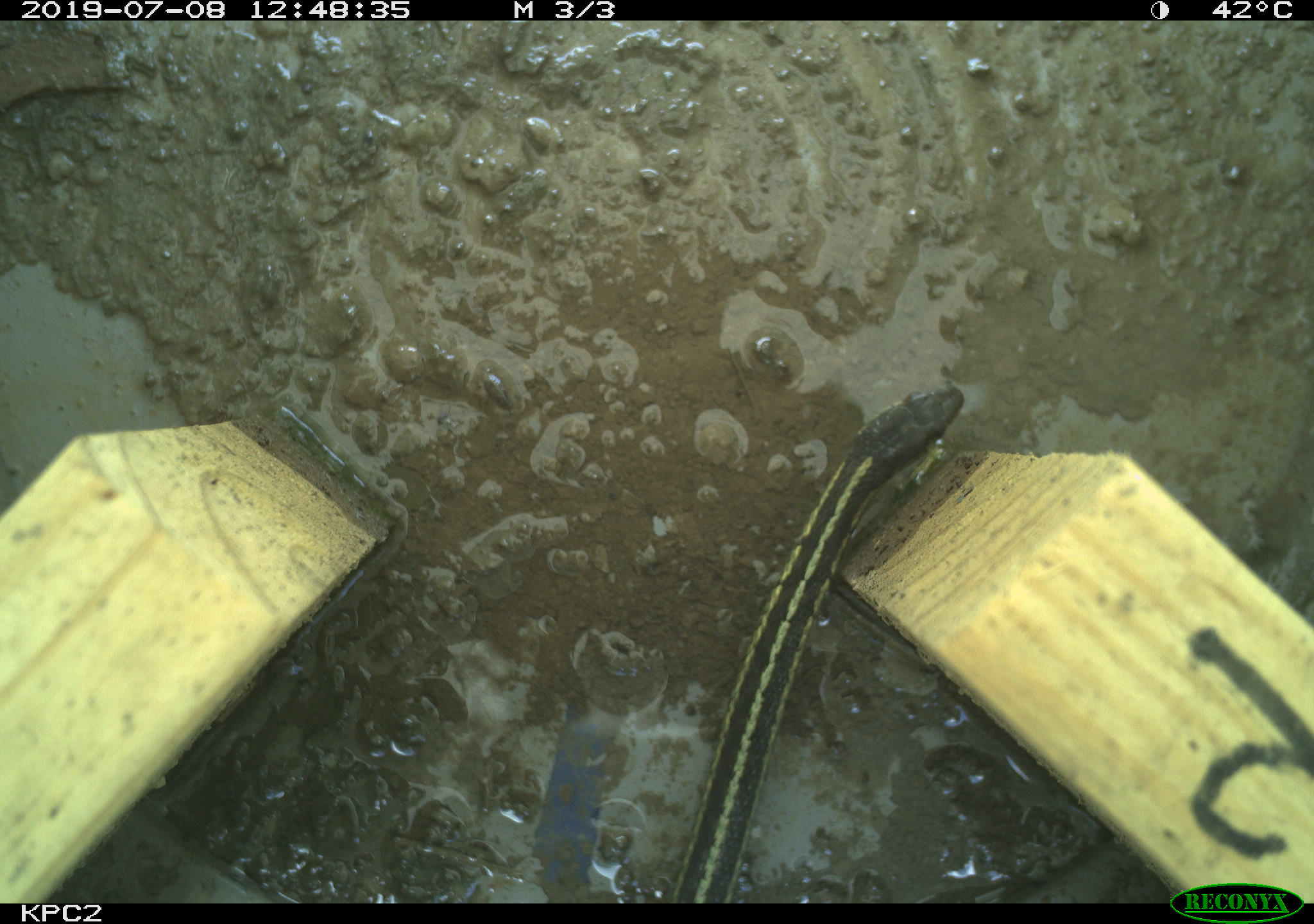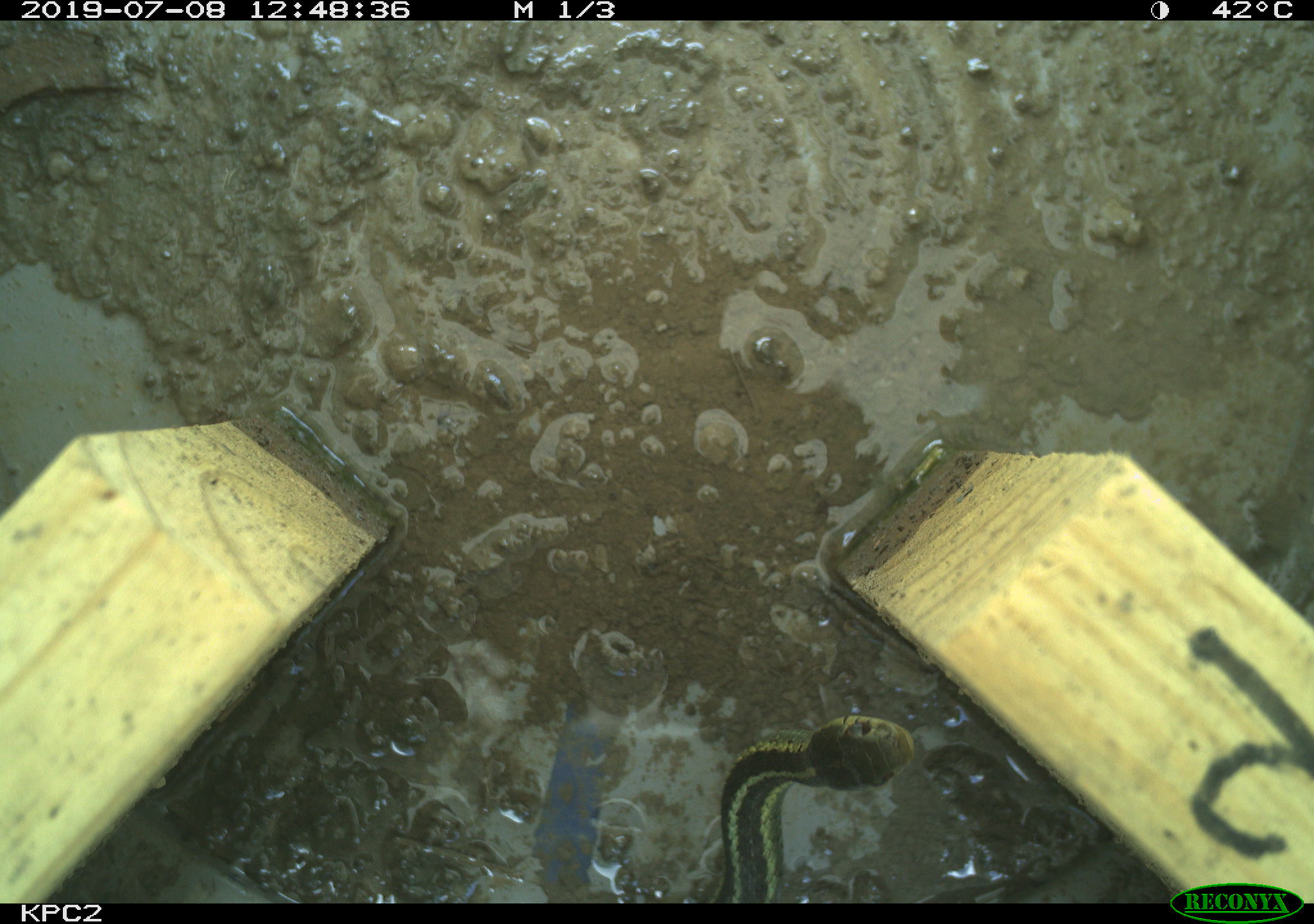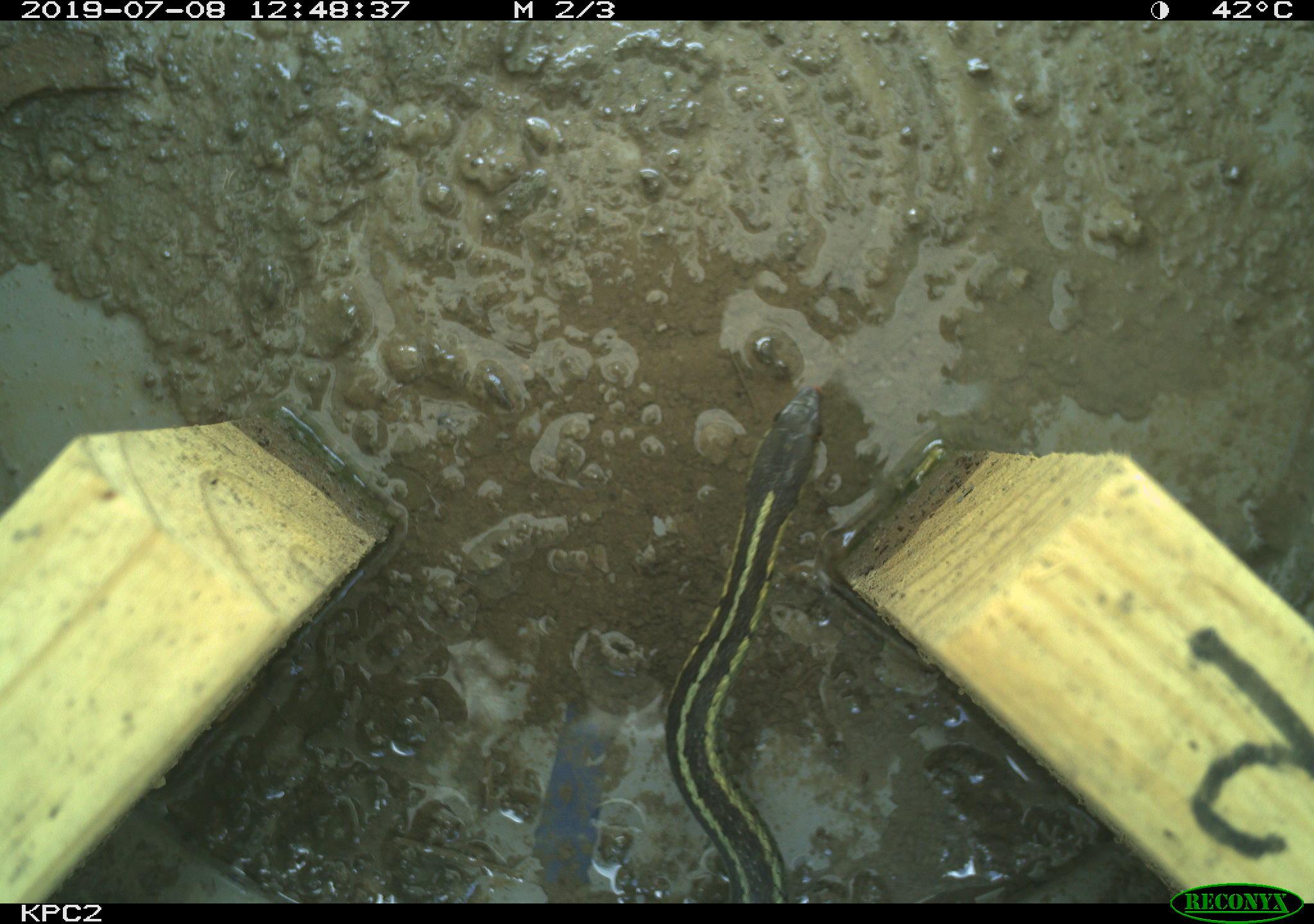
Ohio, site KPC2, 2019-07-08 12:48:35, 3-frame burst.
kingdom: Animalia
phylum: Chordata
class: Reptilia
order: Squamata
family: Colubridae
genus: Thamnophis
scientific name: Thamnophis sirtalis sirtalis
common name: eastern gartersnake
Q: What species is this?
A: Eastern gartersnake (Thamnophis sirtalis sirtalis).